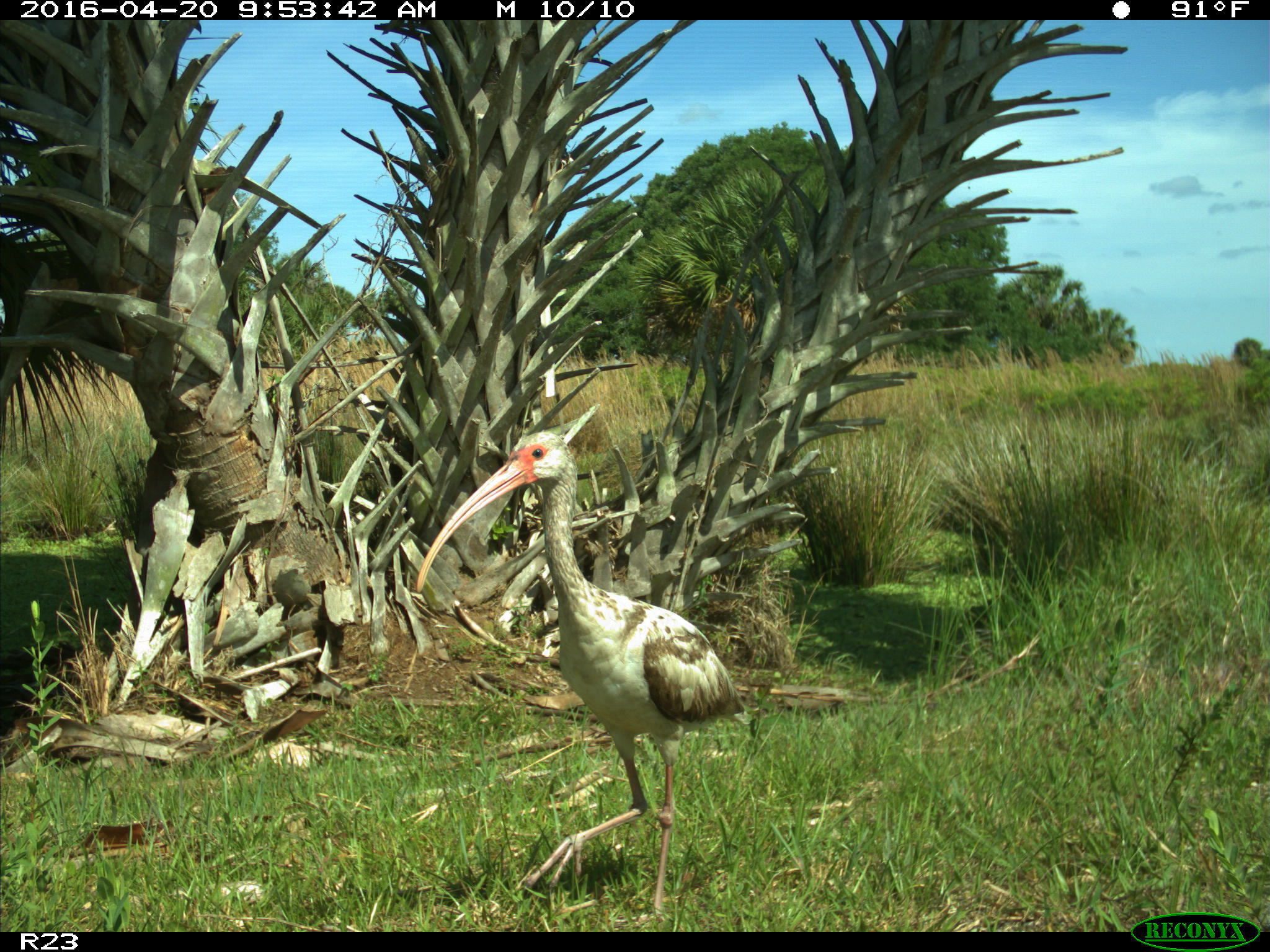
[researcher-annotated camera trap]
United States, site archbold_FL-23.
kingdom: Animalia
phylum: Chordata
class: Aves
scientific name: Aves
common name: birds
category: unidentified bird